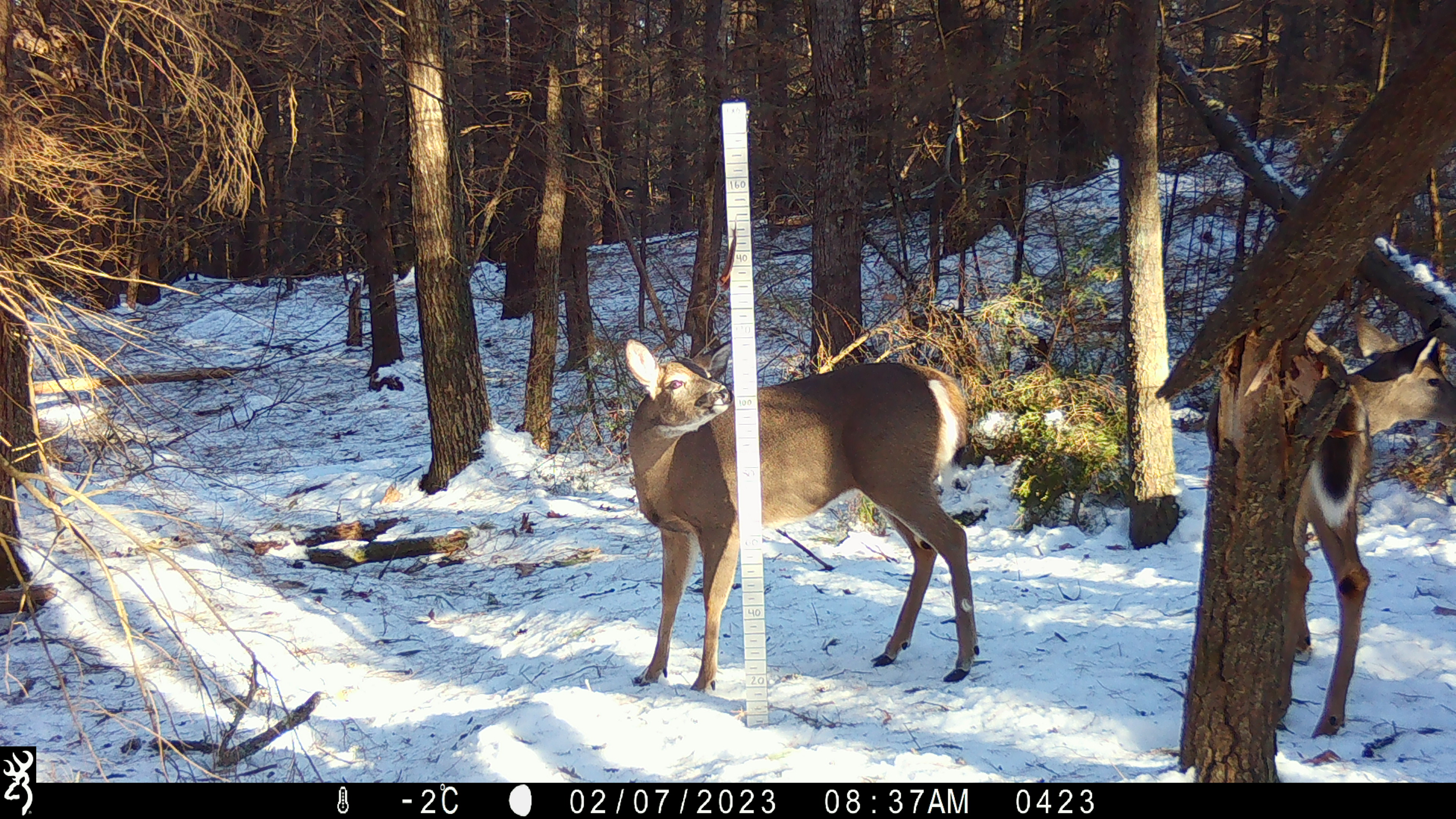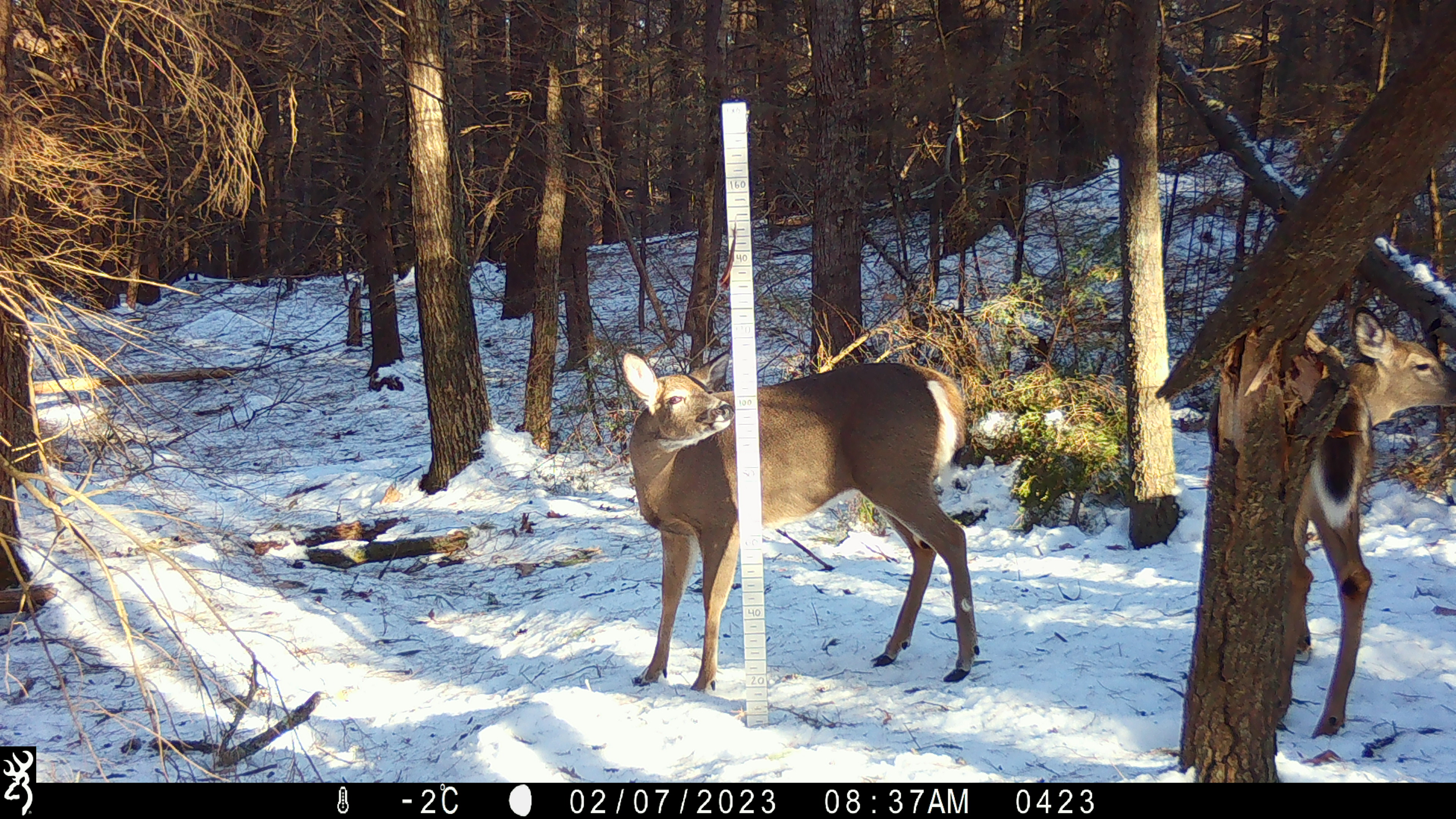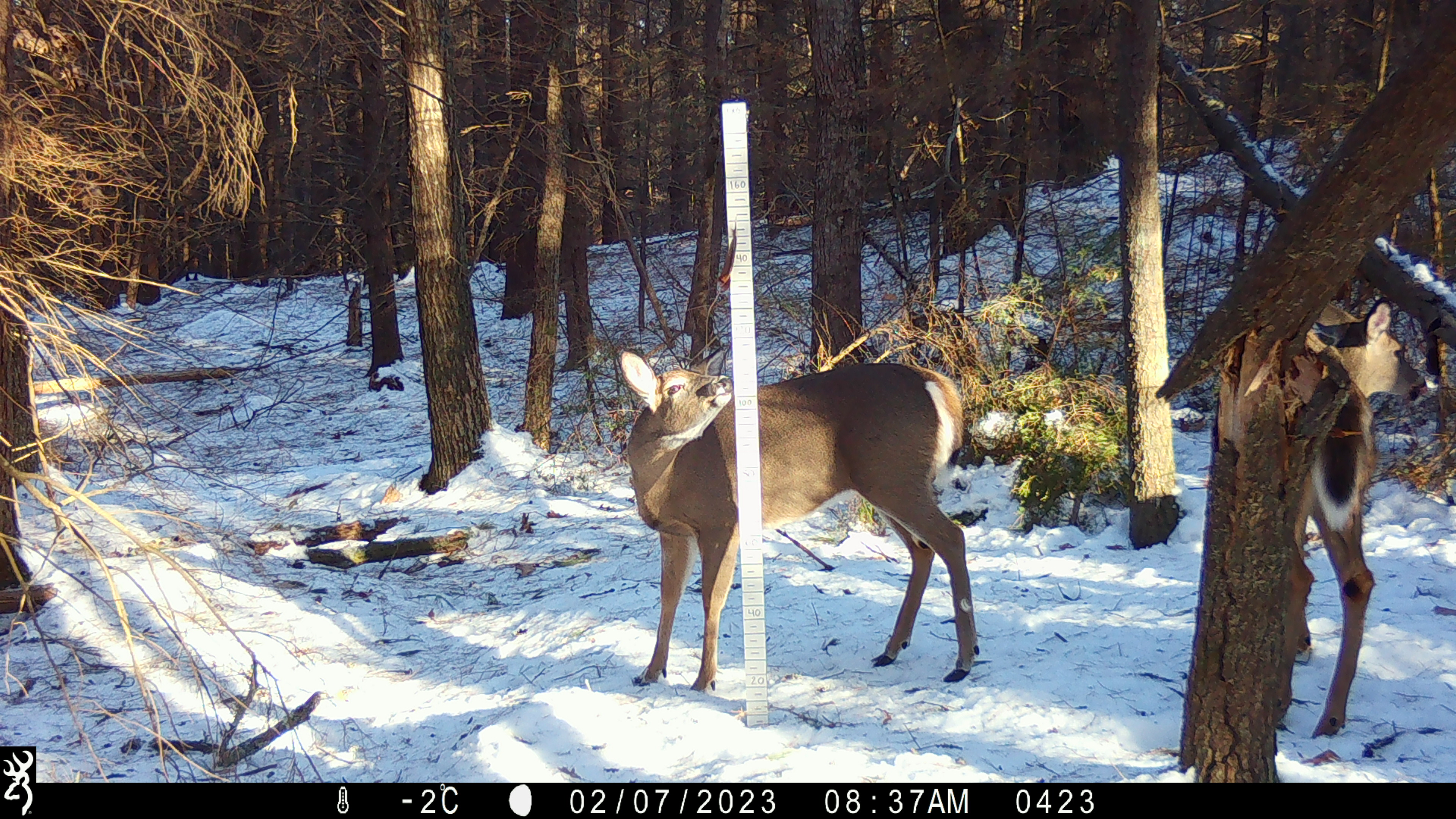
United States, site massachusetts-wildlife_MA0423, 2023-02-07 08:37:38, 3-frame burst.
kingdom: Animalia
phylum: Chordata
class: Mammalia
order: Artiodactyla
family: Cervidae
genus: Odocoileus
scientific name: Odocoileus virginianus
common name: white-tailed deer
White-tailed deer (Odocoileus virginianus).